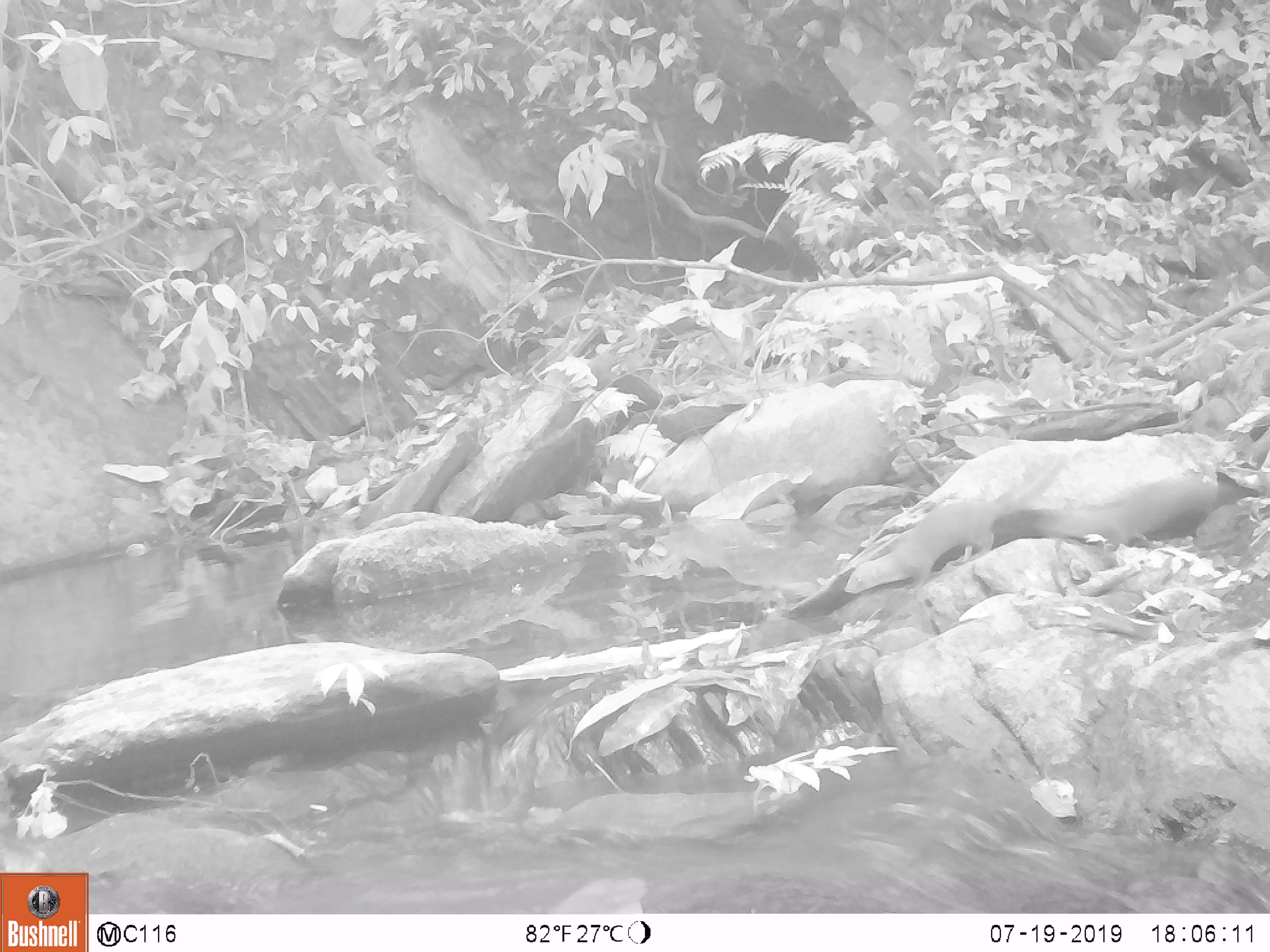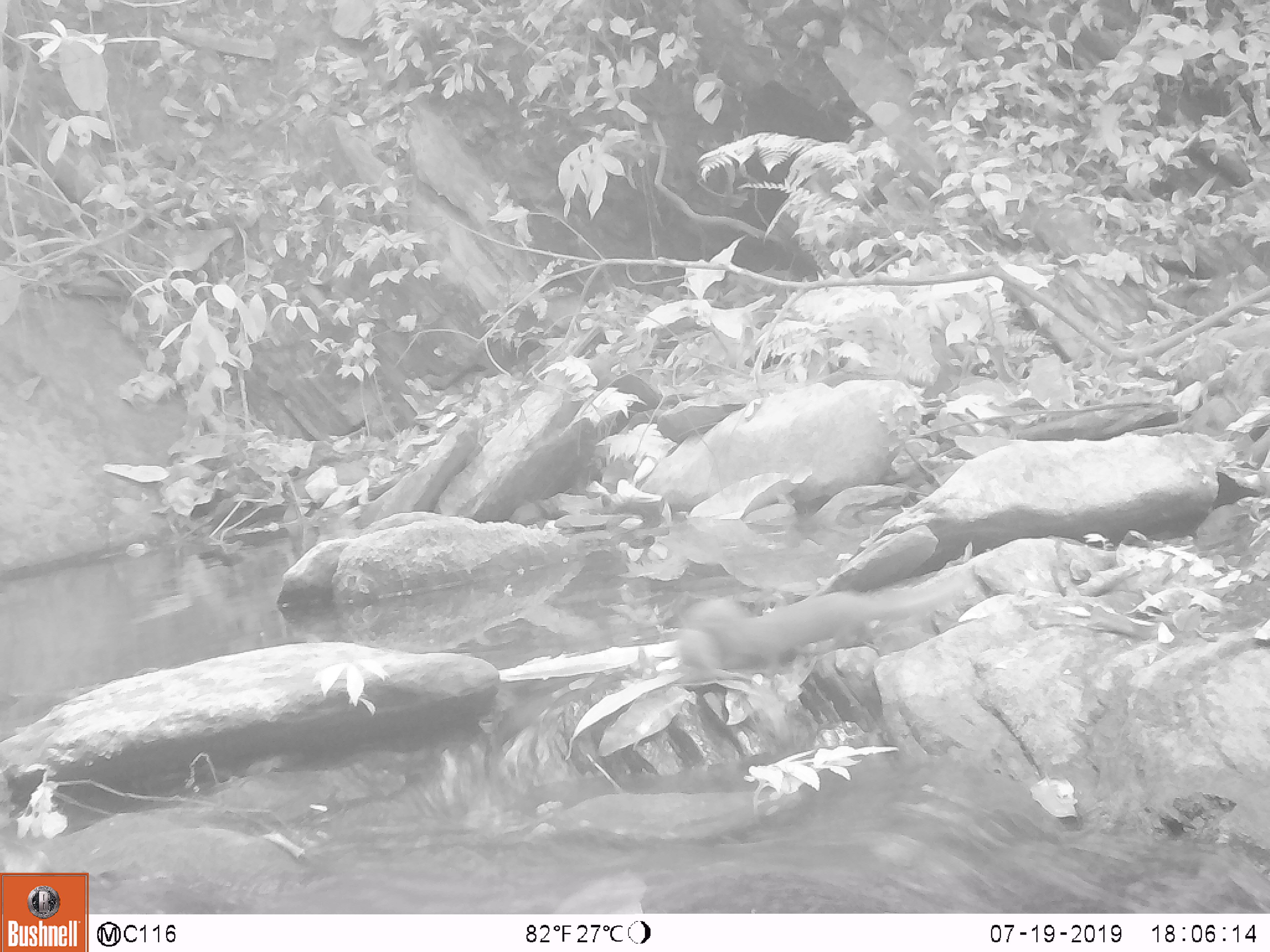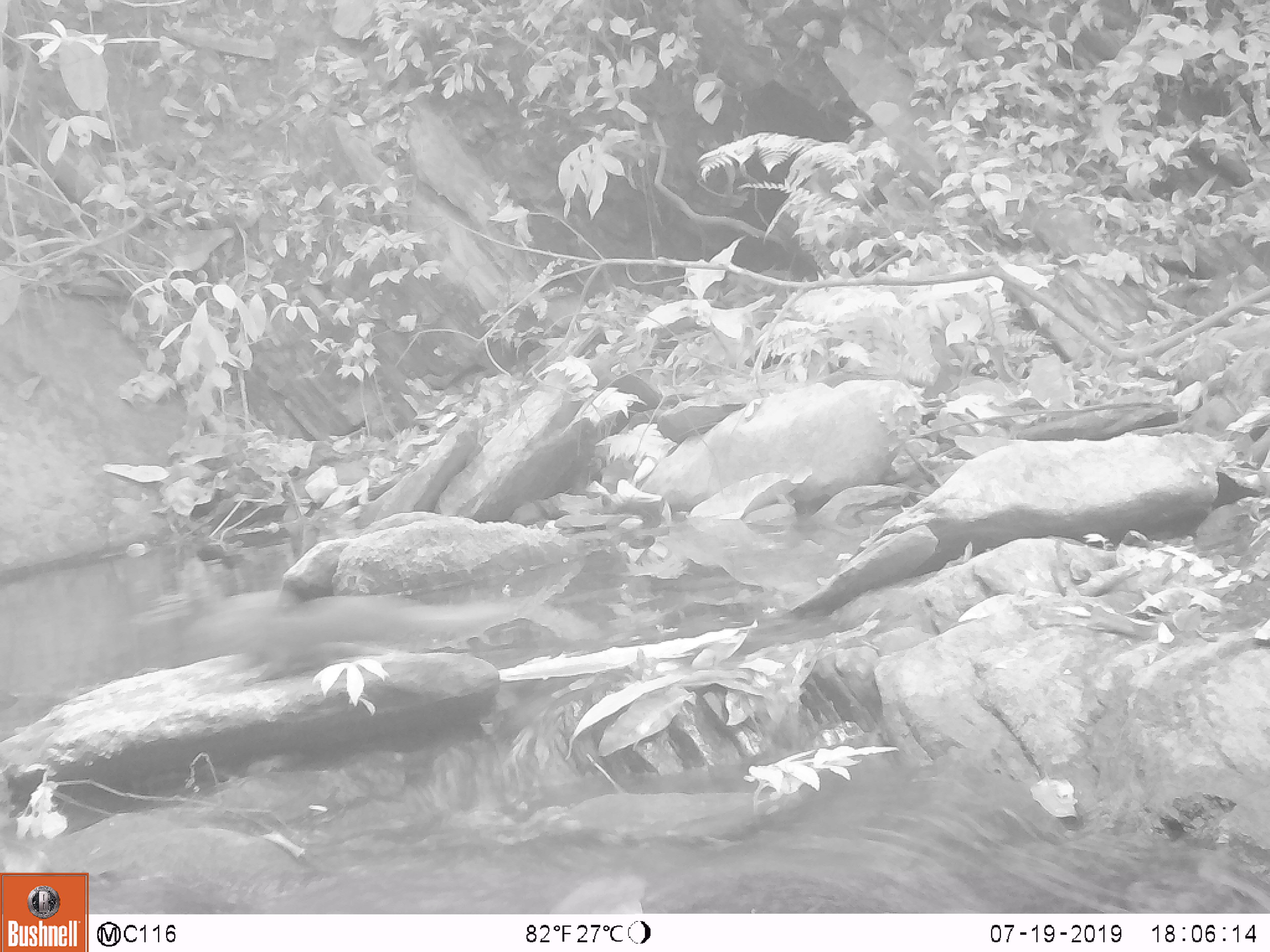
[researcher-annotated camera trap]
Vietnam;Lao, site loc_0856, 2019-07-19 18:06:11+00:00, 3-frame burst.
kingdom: Animalia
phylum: Chordata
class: Mammalia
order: Carnivora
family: Mustelidae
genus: Mustela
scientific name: Mustela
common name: weasel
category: unidentified weasel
Unidentified weasel (weasel) (Mustela). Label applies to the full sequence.